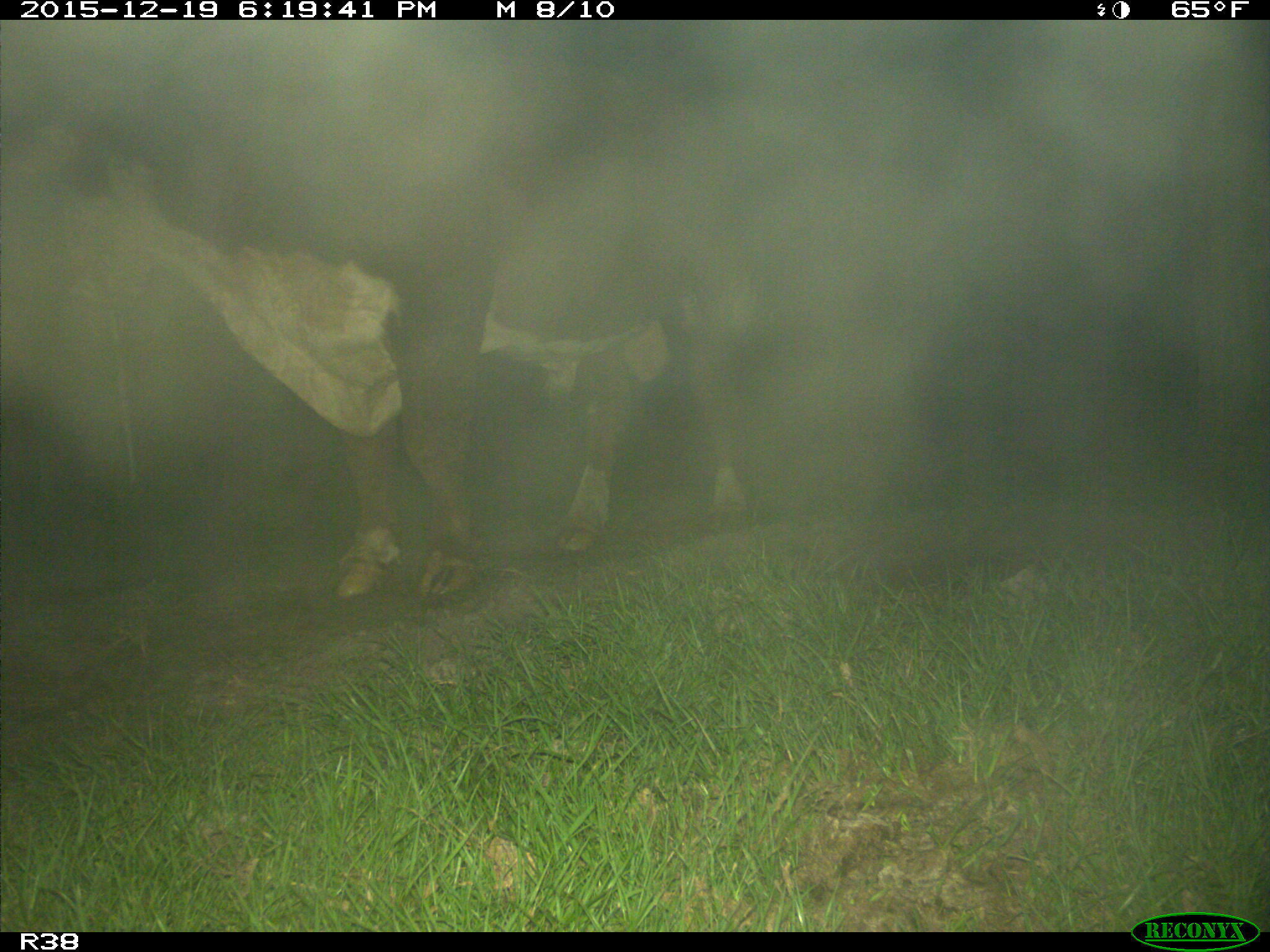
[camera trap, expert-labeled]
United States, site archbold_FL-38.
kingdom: Animalia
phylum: Chordata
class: Mammalia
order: Artiodactyla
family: Bovidae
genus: Bos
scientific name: Bos taurus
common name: domestic cow